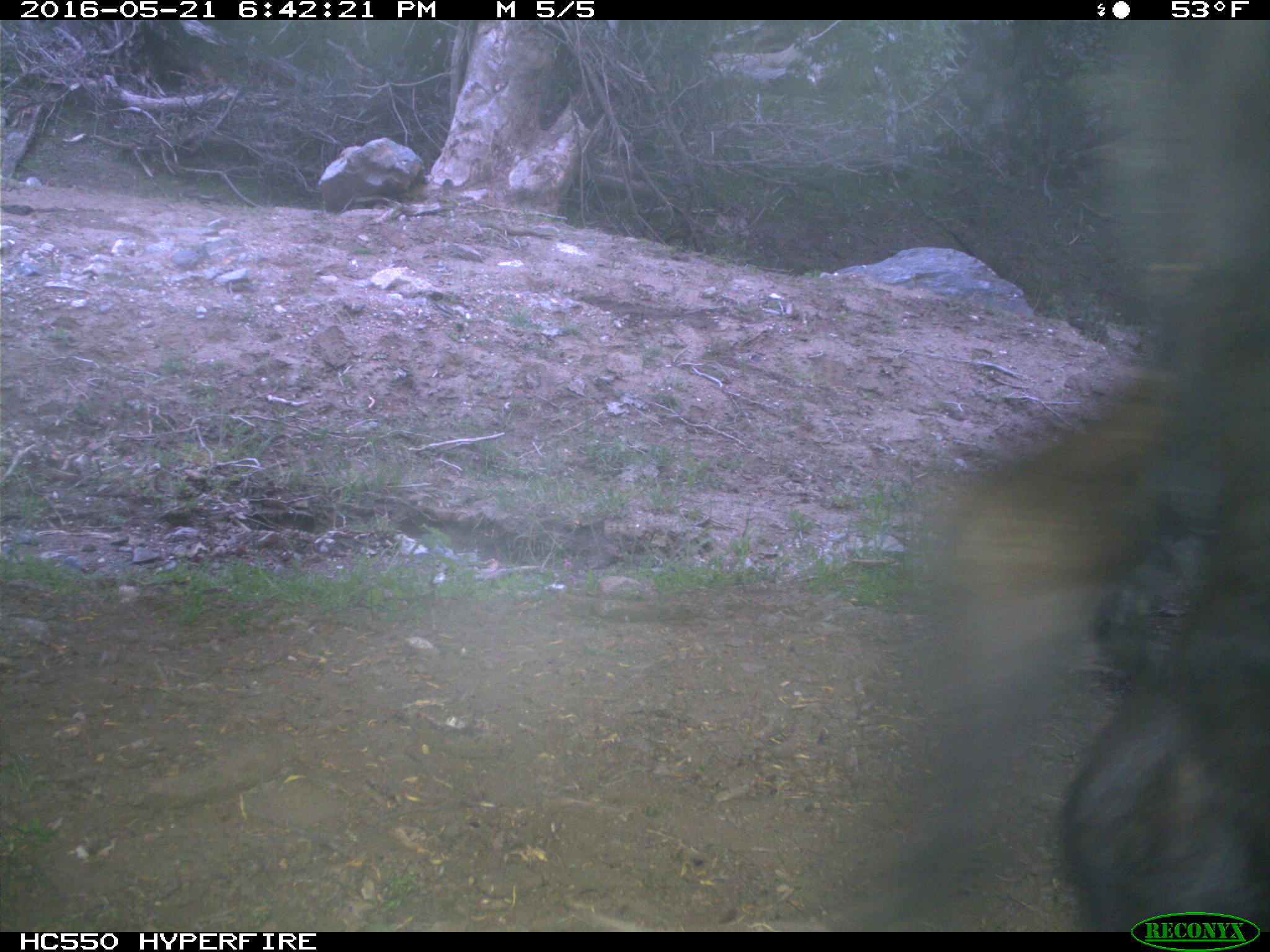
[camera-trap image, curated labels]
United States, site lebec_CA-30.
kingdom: Animalia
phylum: Chordata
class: Mammalia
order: Artiodactyla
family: Bovidae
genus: Bos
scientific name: Bos taurus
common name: domestic cow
Bos taurus (domestic cow).